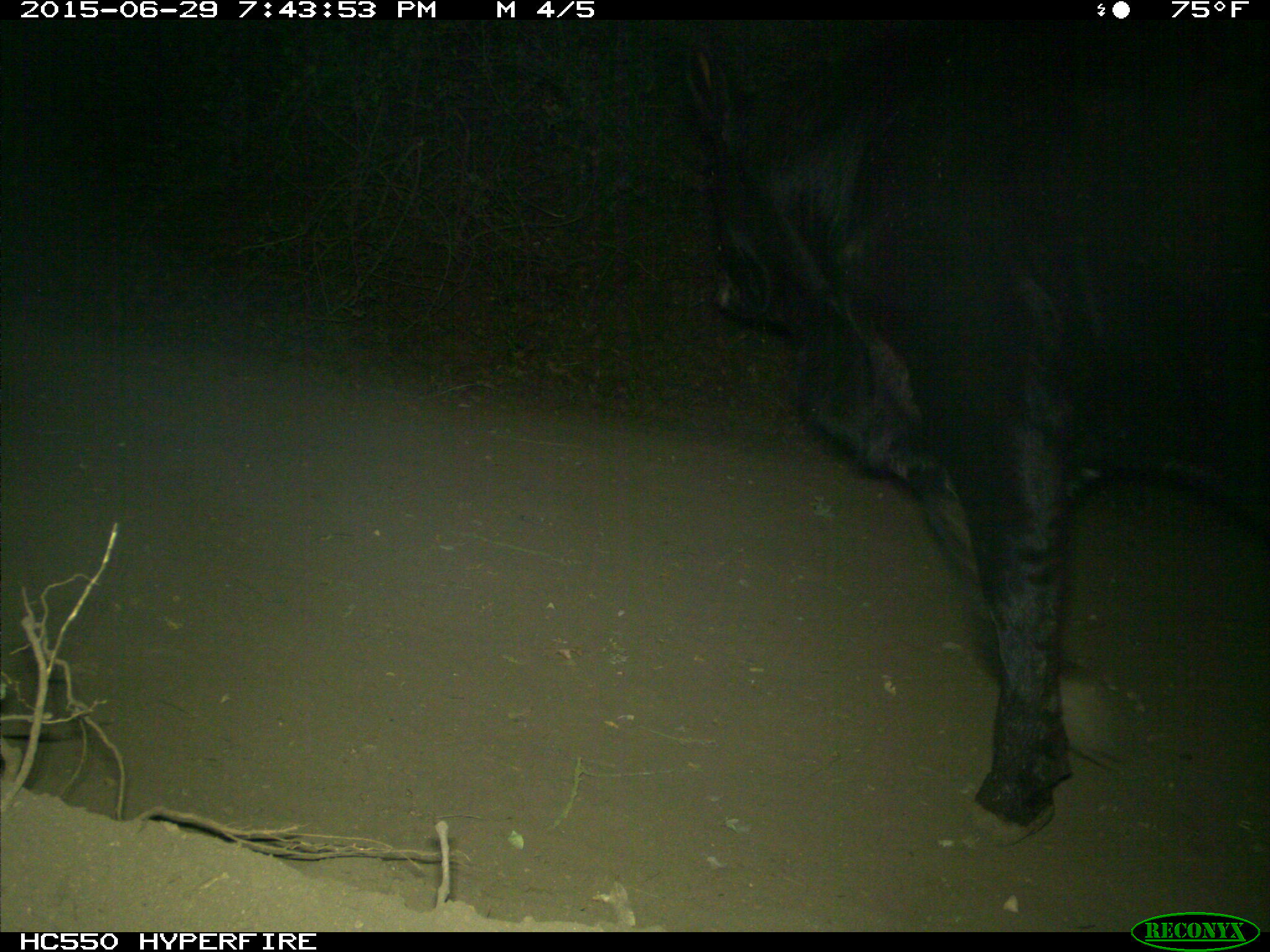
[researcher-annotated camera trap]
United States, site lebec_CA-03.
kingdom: Animalia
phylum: Chordata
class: Mammalia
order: Artiodactyla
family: Bovidae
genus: Bos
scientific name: Bos taurus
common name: domestic cow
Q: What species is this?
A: Bos taurus (domestic cow).